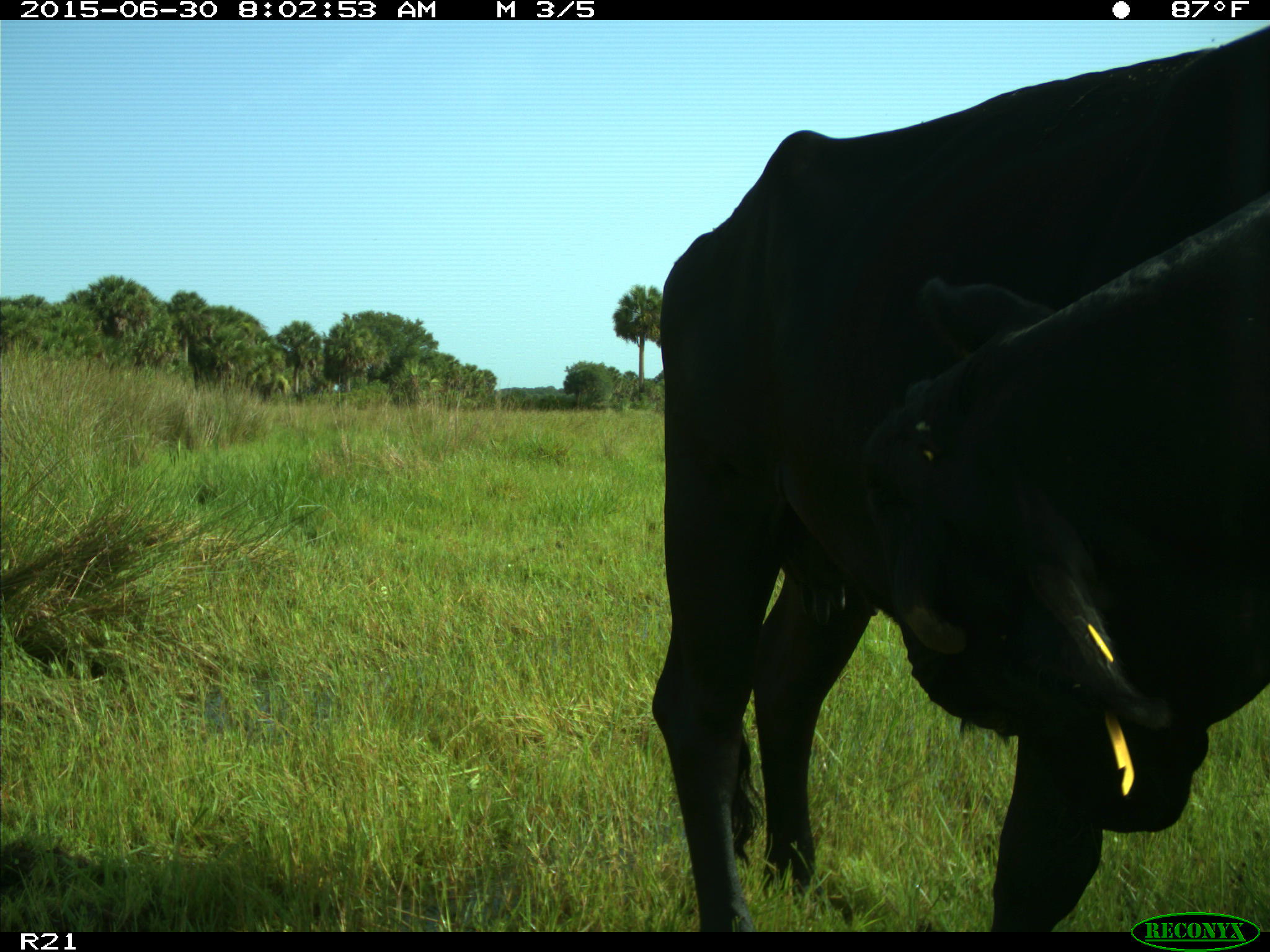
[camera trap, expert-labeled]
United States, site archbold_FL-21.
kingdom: Animalia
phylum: Chordata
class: Mammalia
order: Artiodactyla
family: Bovidae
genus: Bos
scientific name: Bos taurus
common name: domestic cow